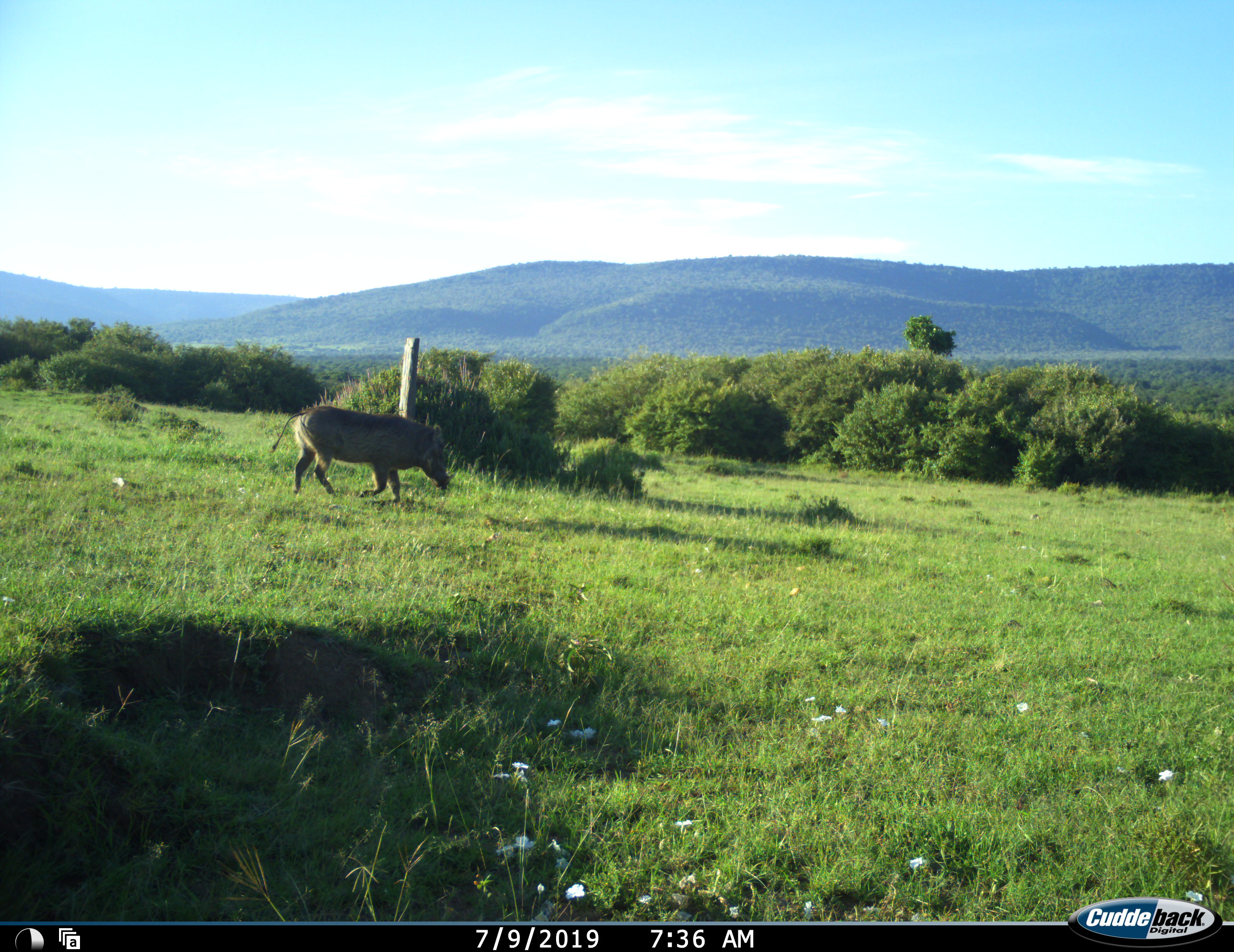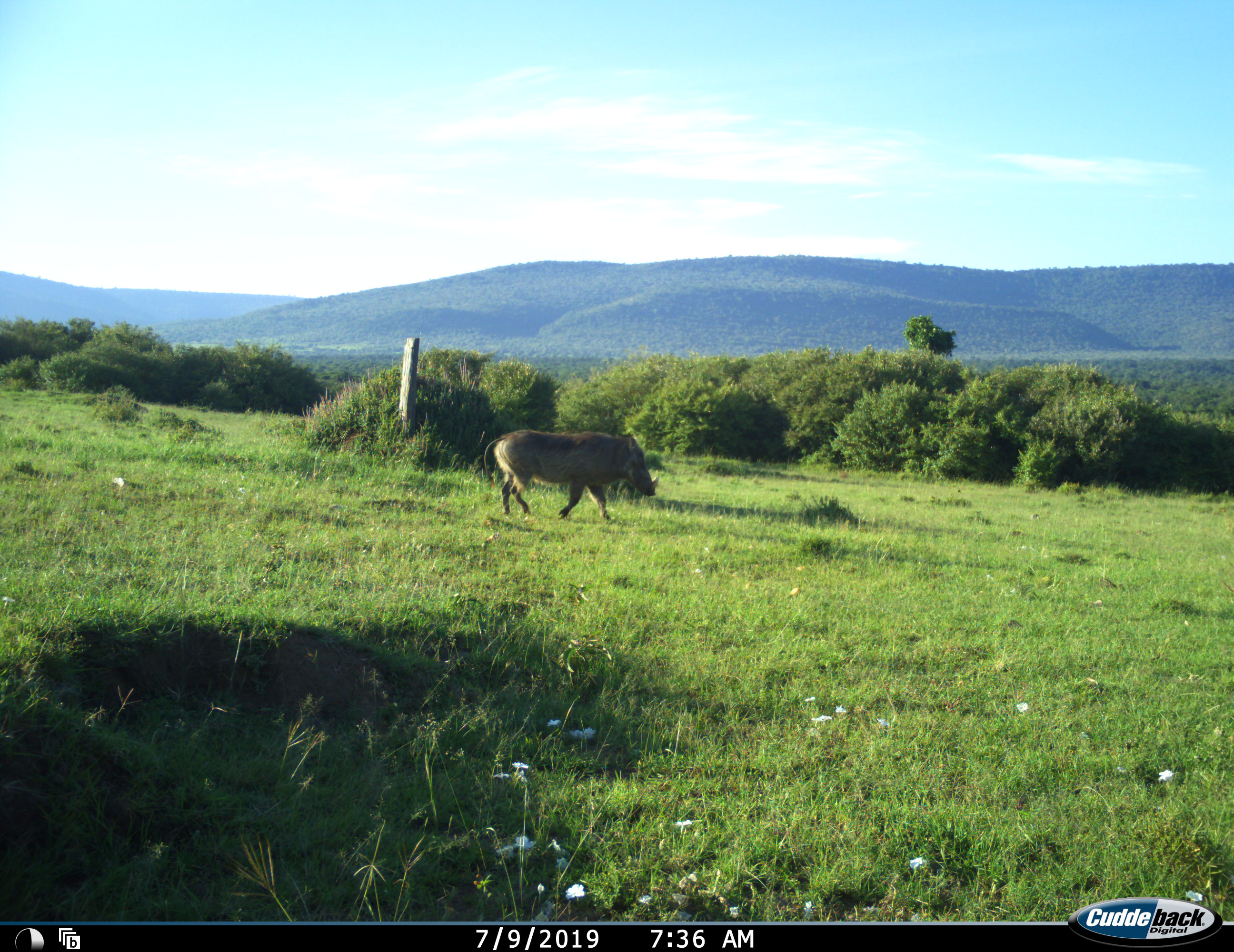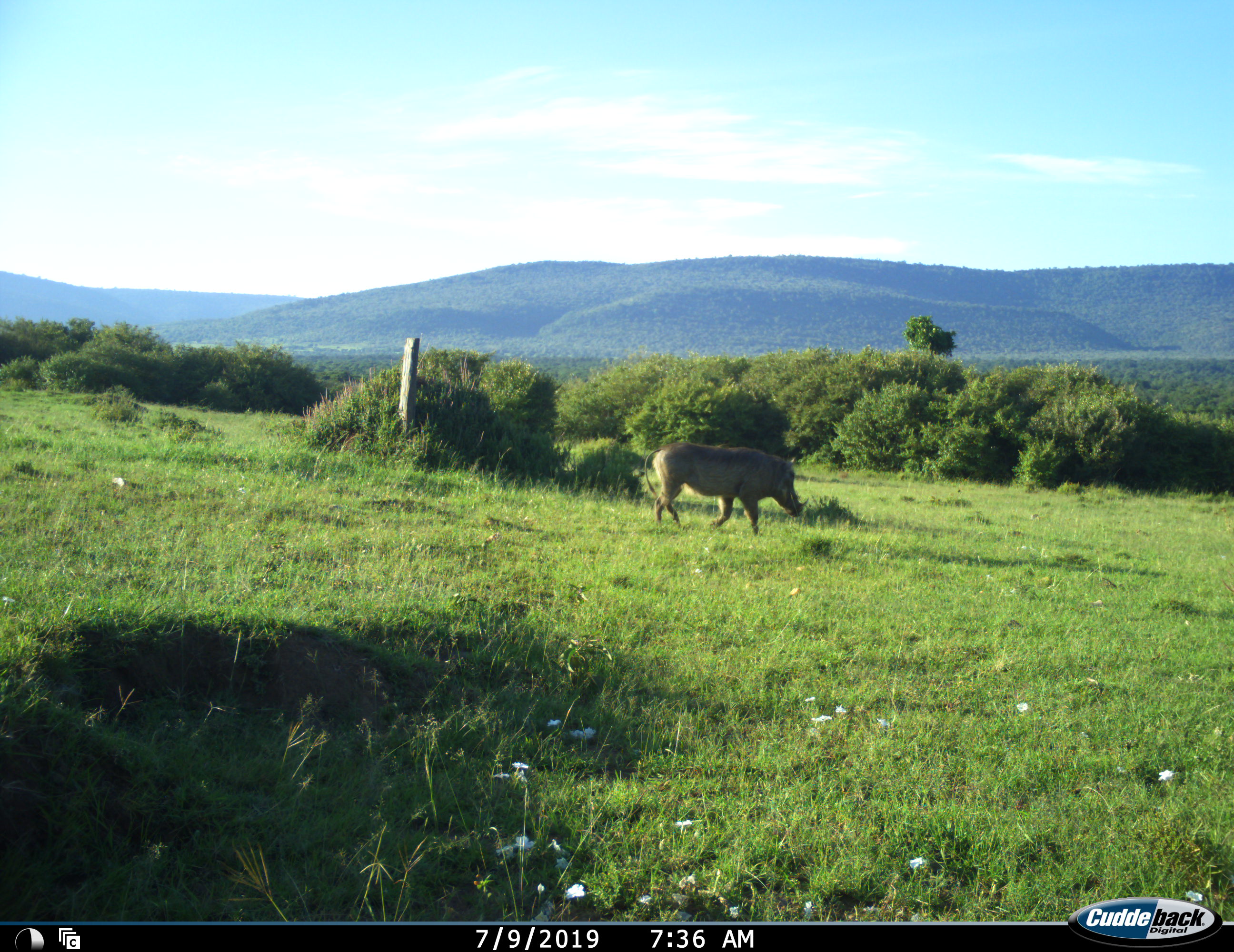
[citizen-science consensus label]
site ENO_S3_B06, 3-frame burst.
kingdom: Animalia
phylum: Chordata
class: Mammalia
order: Artiodactyla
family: Suidae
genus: Phacochoerus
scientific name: Phacochoerus africanus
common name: warthog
Warthog (Phacochoerus africanus), count 1. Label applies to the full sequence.